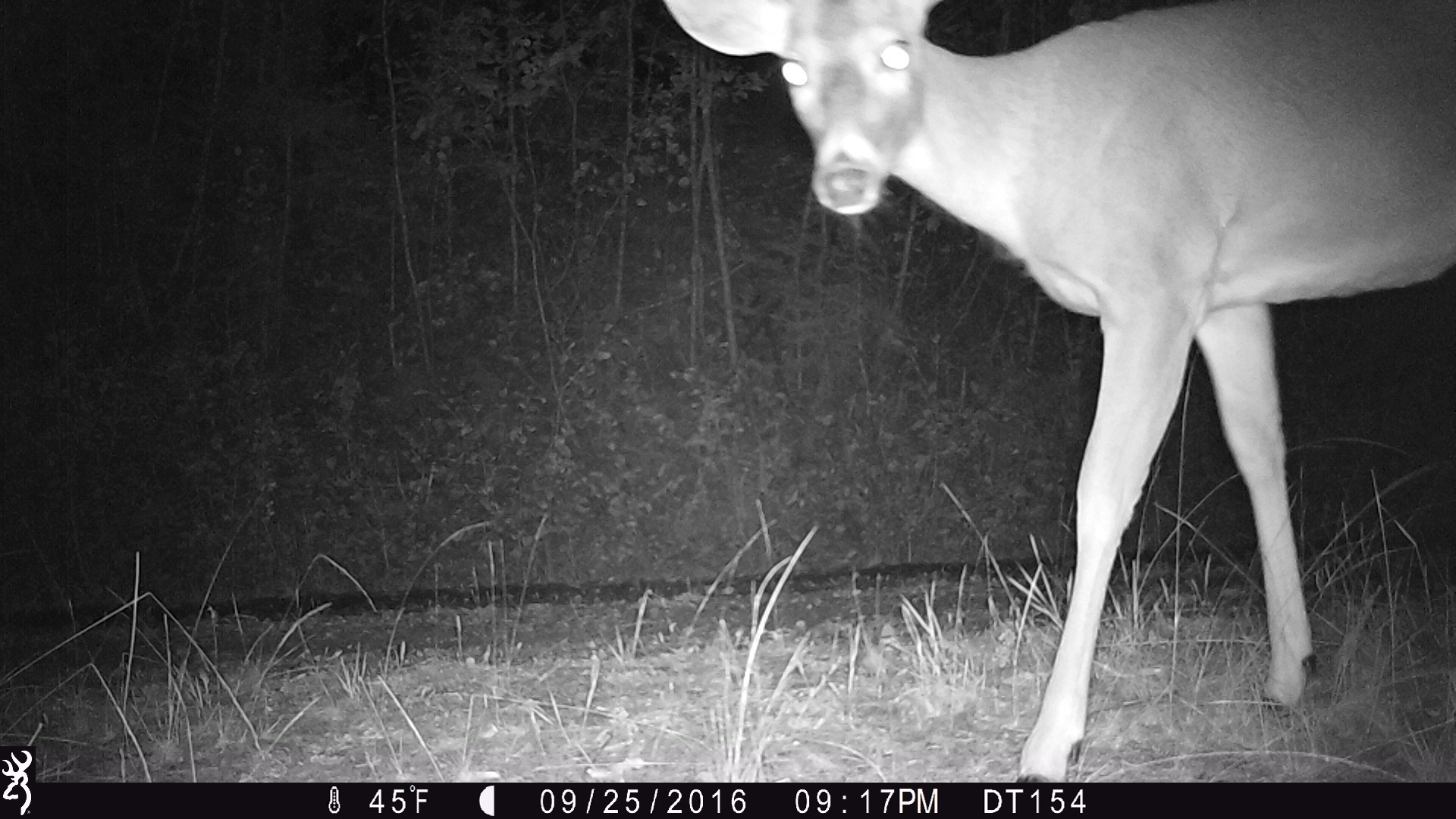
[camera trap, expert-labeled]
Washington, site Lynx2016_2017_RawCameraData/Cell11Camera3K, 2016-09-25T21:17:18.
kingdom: Animalia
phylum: Chordata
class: Mammalia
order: Artiodactyla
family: Cervidae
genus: Odocoileus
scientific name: Odocoileus virginianus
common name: white-tailed deer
Odocoileus virginianus (white-tailed deer). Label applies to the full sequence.